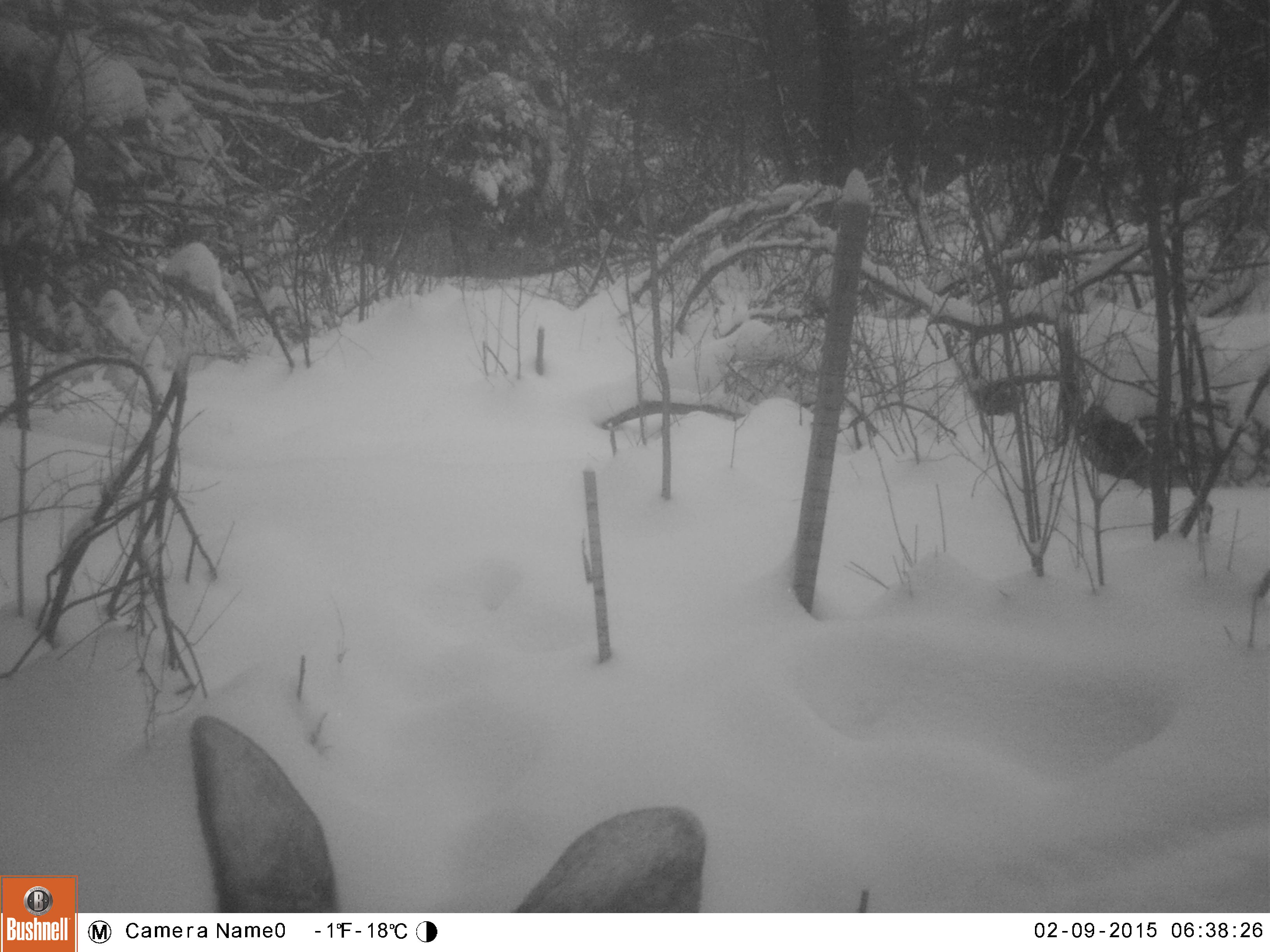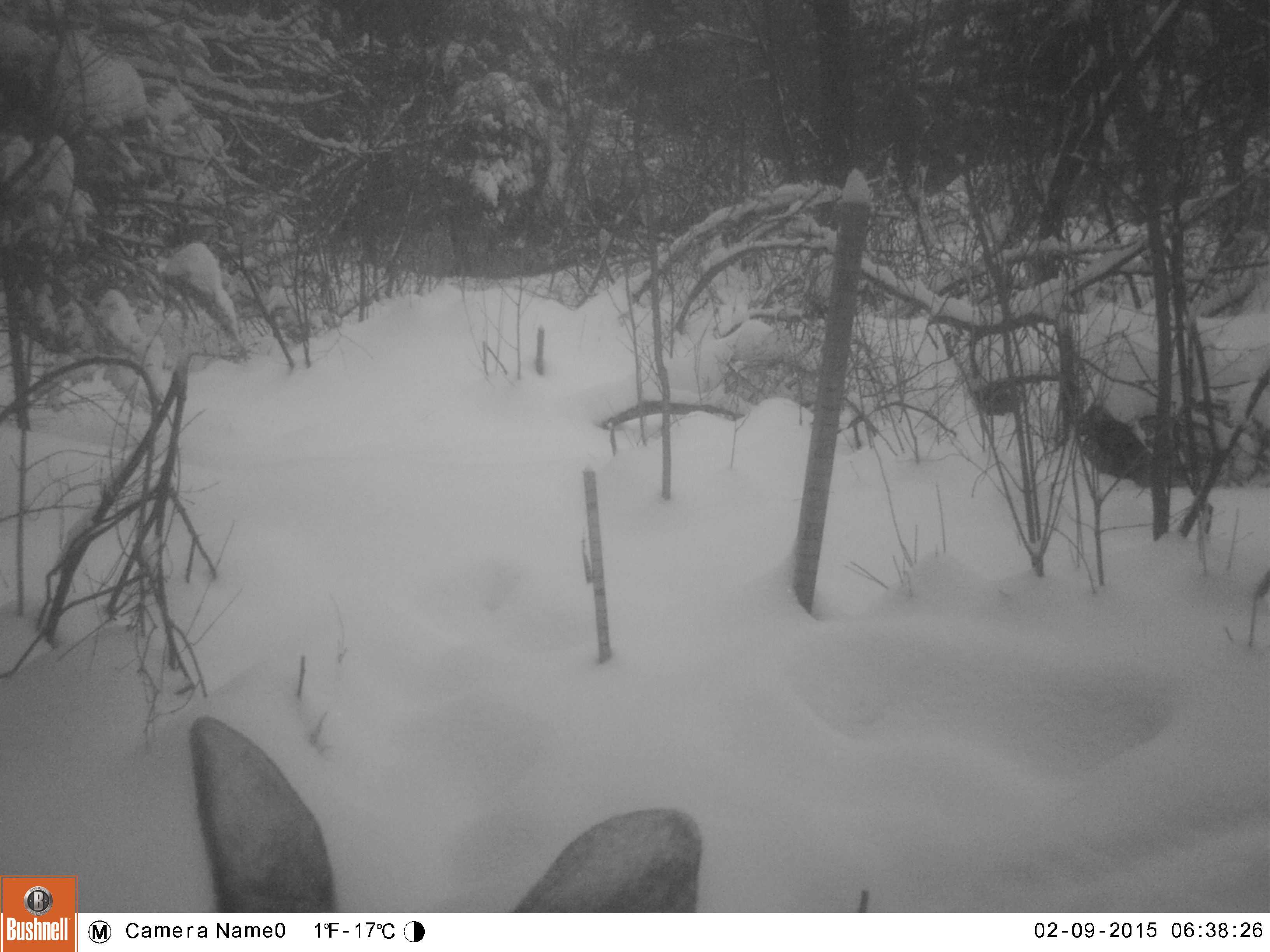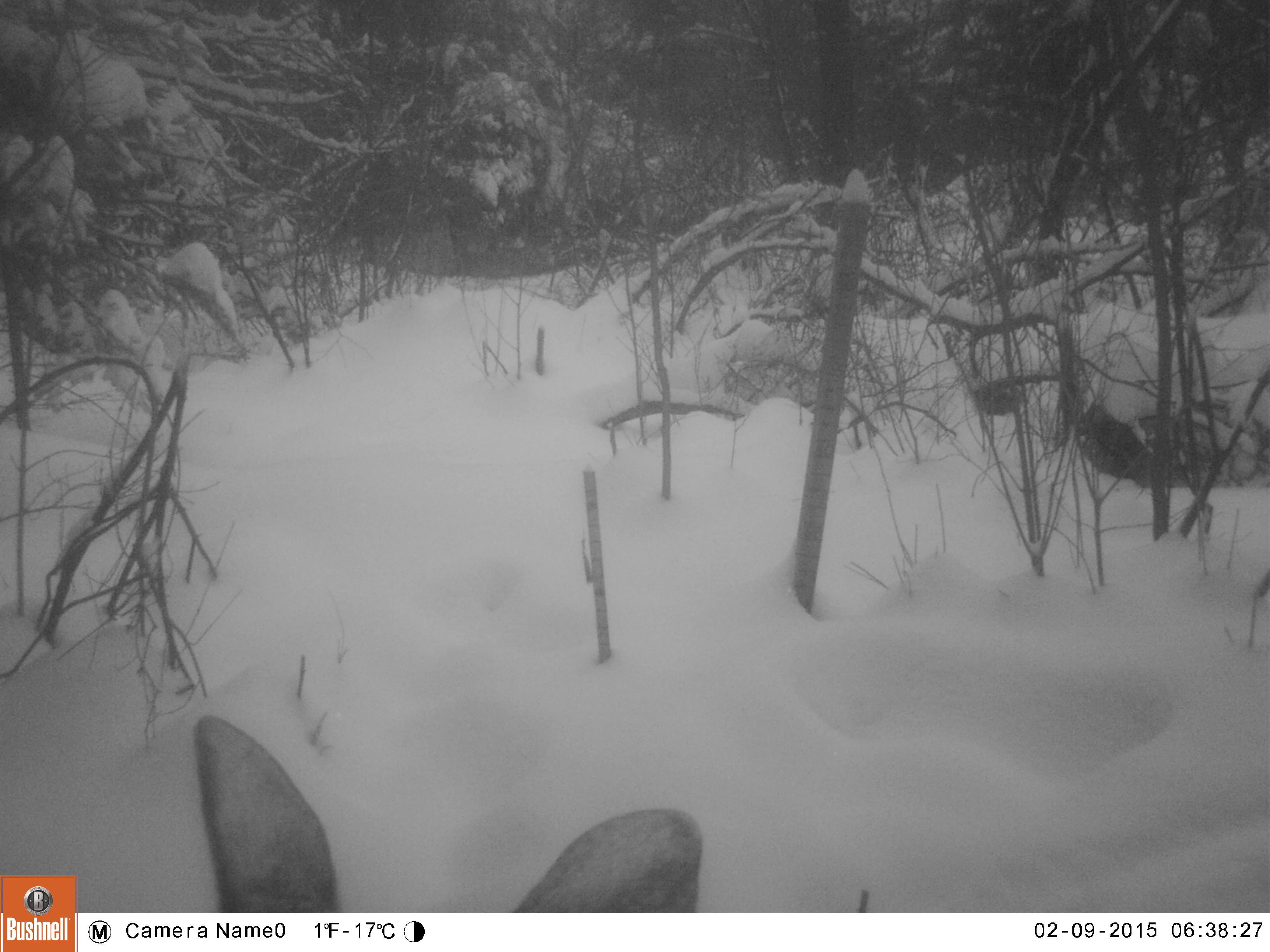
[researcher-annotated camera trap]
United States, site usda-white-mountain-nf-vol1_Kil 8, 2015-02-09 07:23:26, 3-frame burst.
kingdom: Animalia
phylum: Chordata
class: Mammalia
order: Artiodactyla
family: Cervidae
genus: Alces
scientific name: Alces alces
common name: moose